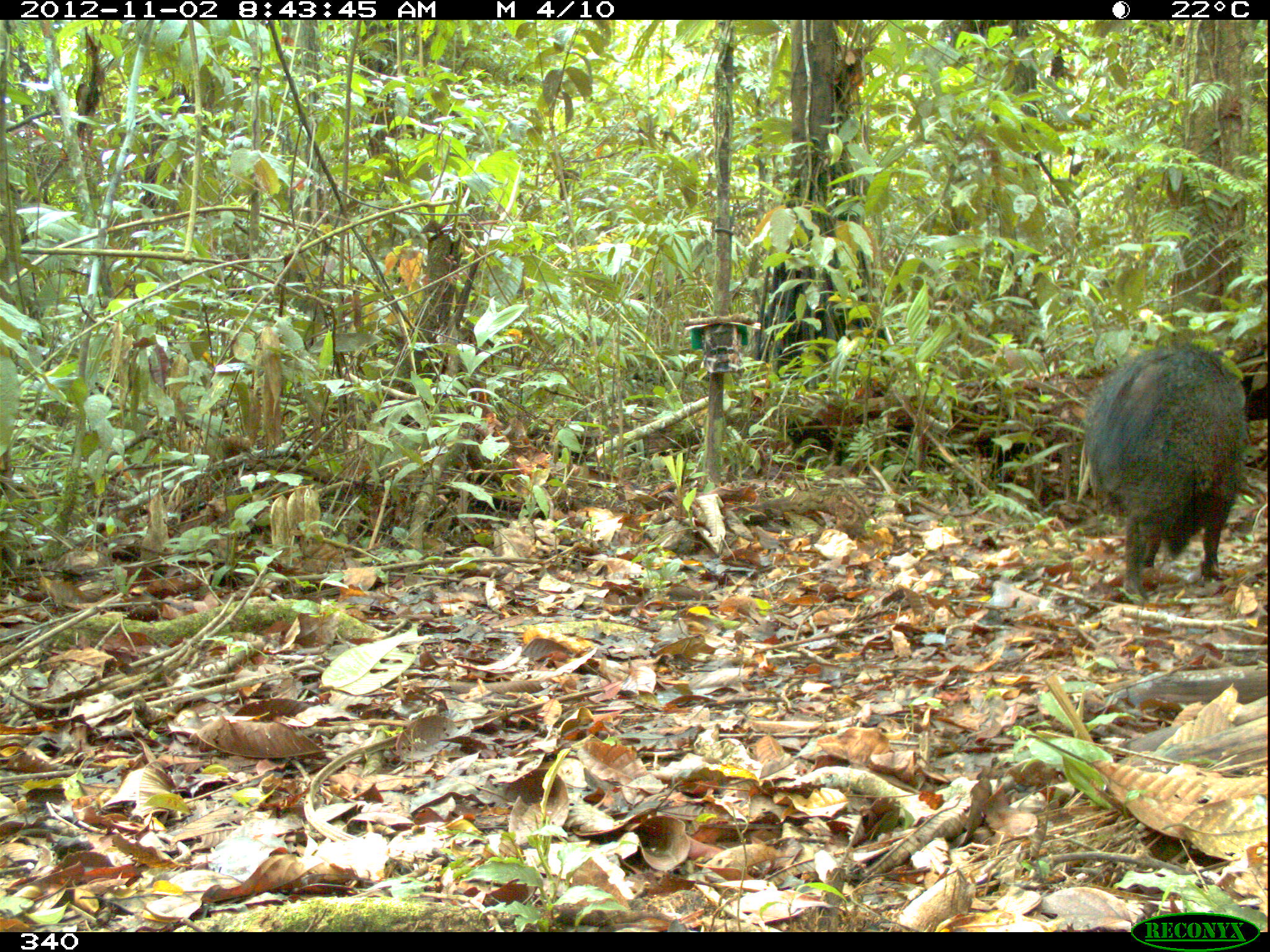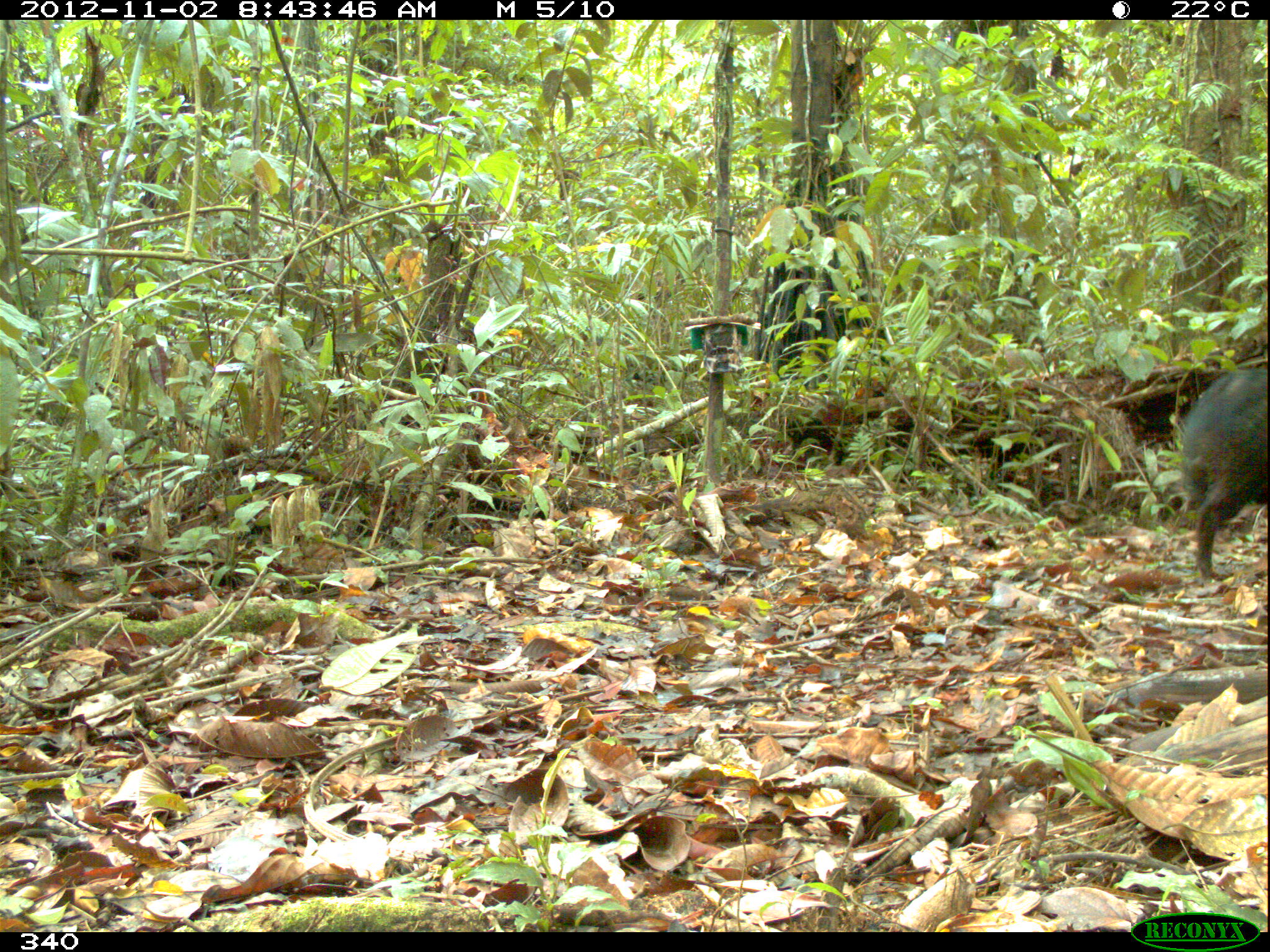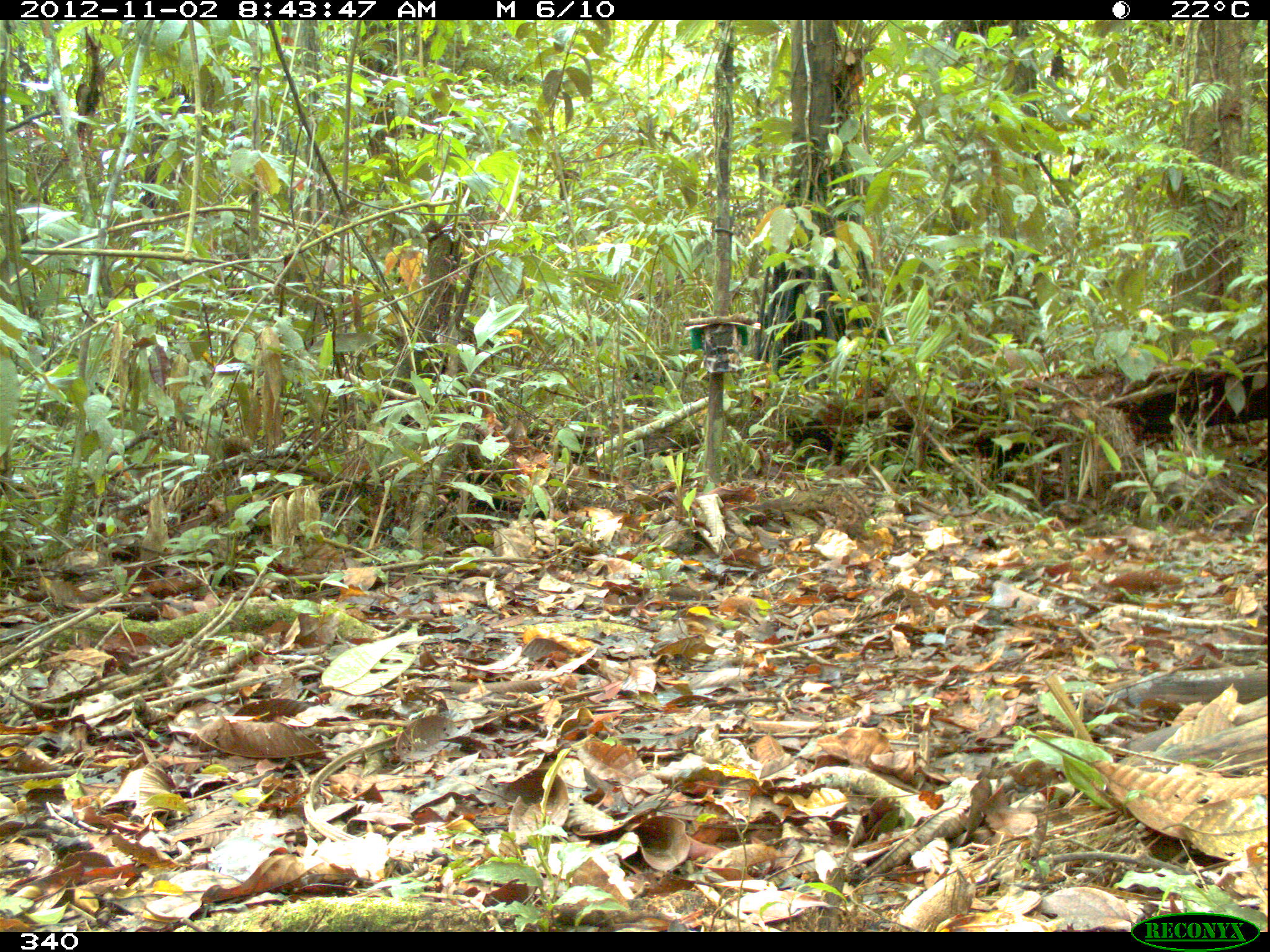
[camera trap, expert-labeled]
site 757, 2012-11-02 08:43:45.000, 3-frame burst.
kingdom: Animalia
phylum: Chordata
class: Mammalia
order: Artiodactyla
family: Tayassuidae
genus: Pecari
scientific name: Pecari tajacu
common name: collared peccary